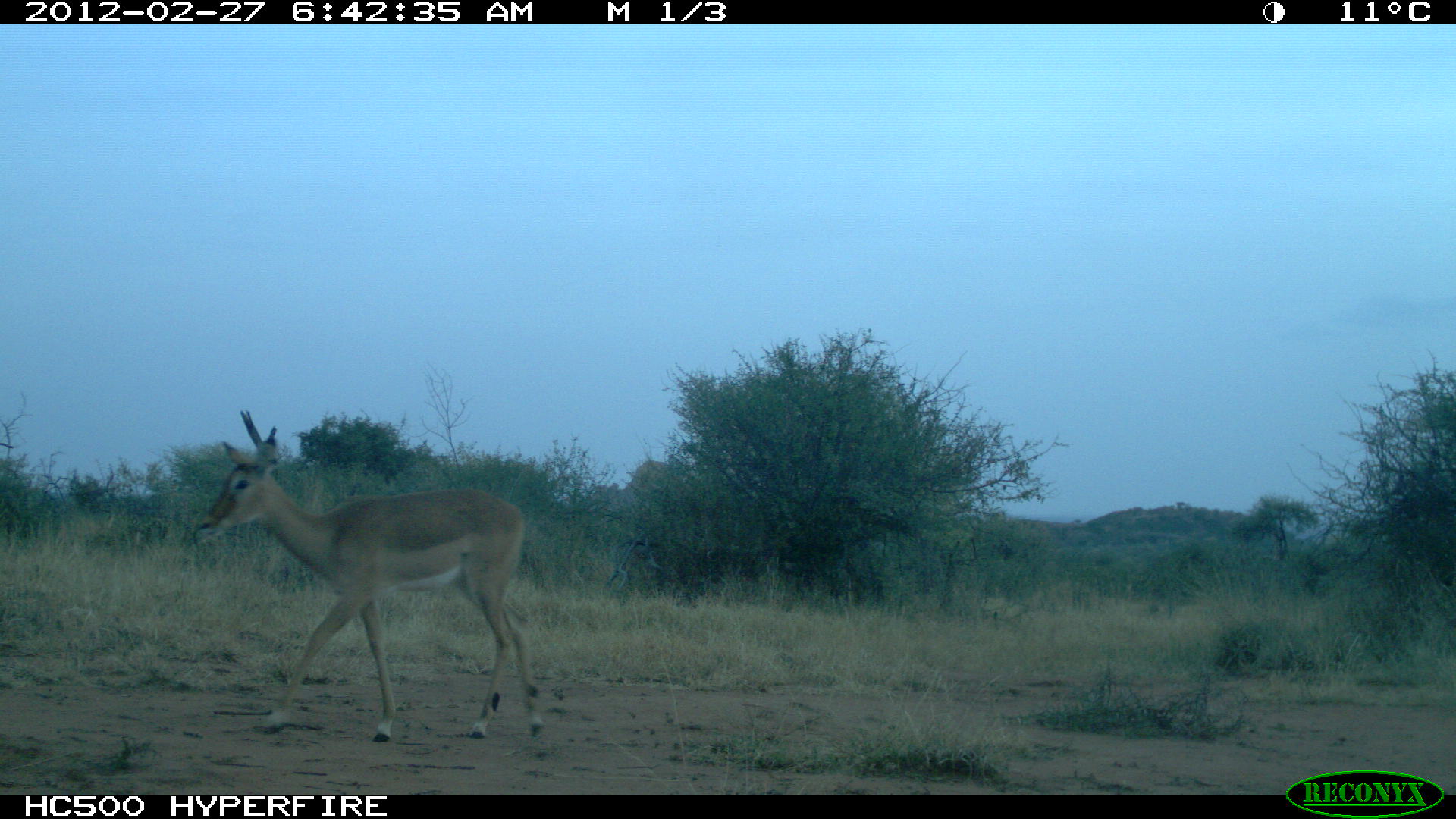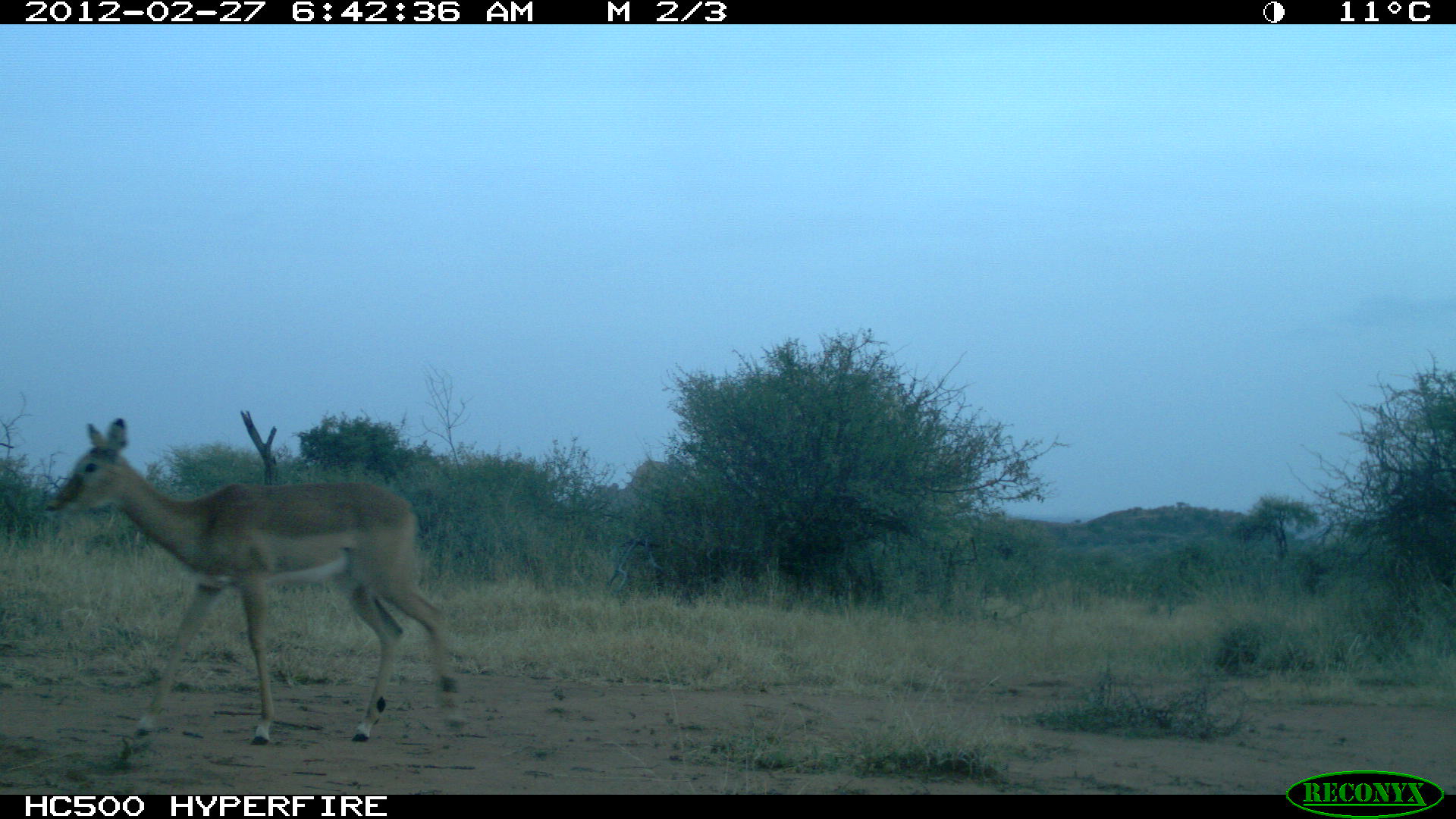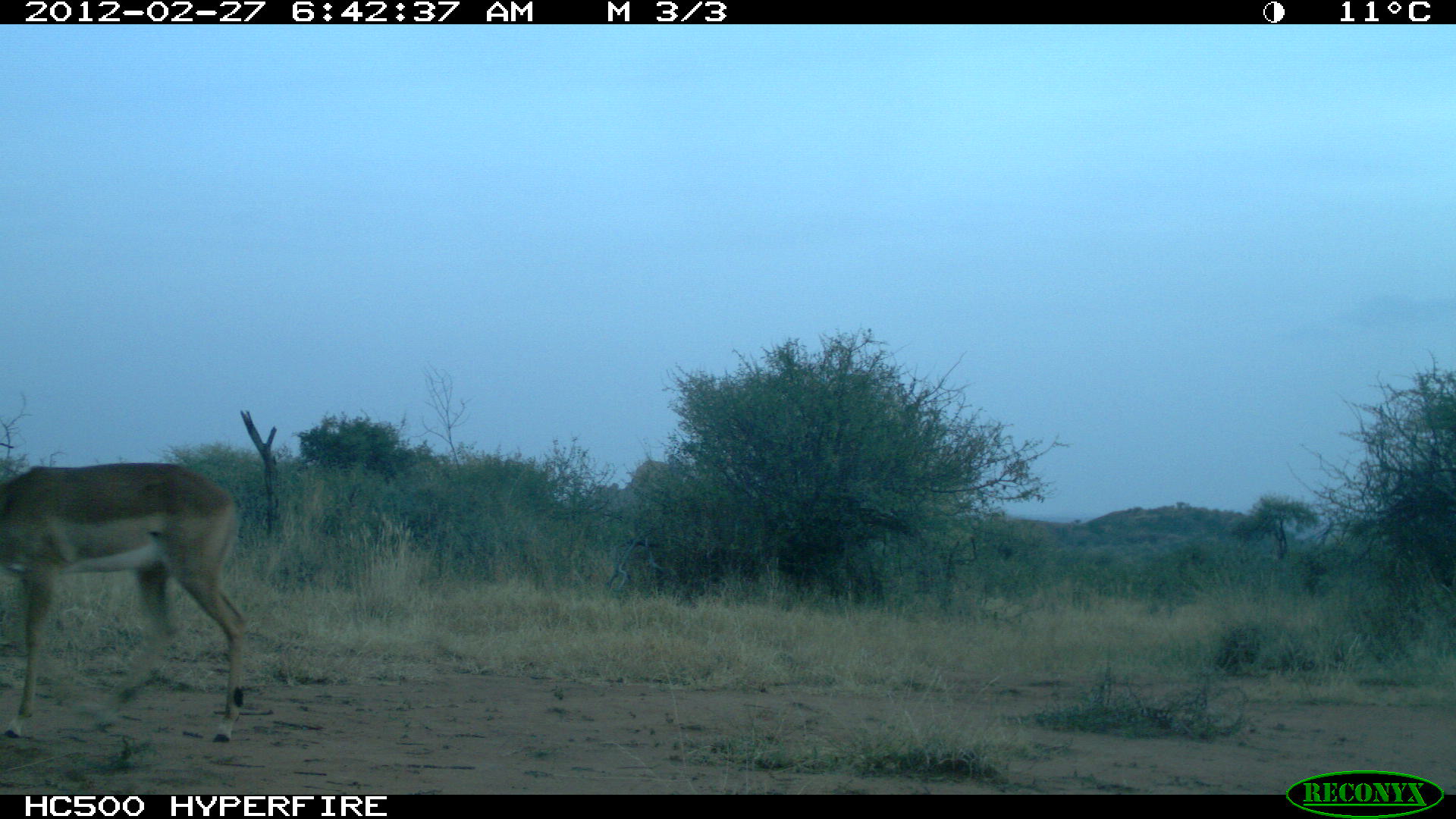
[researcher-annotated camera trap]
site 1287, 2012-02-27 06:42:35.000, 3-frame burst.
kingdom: Animalia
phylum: Chordata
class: Mammalia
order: Artiodactyla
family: Bovidae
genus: Aepyceros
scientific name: Aepyceros melampus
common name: impala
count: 1